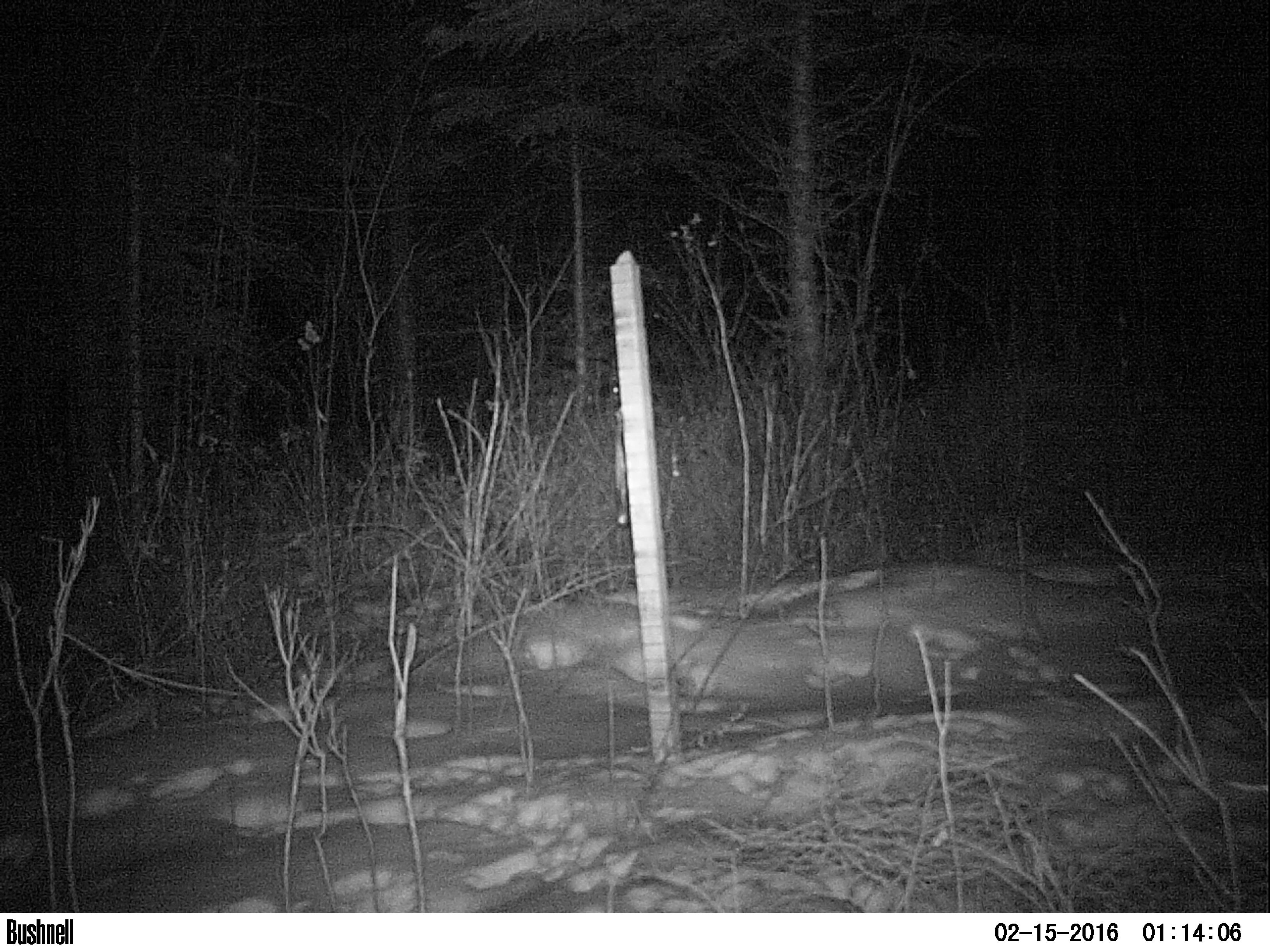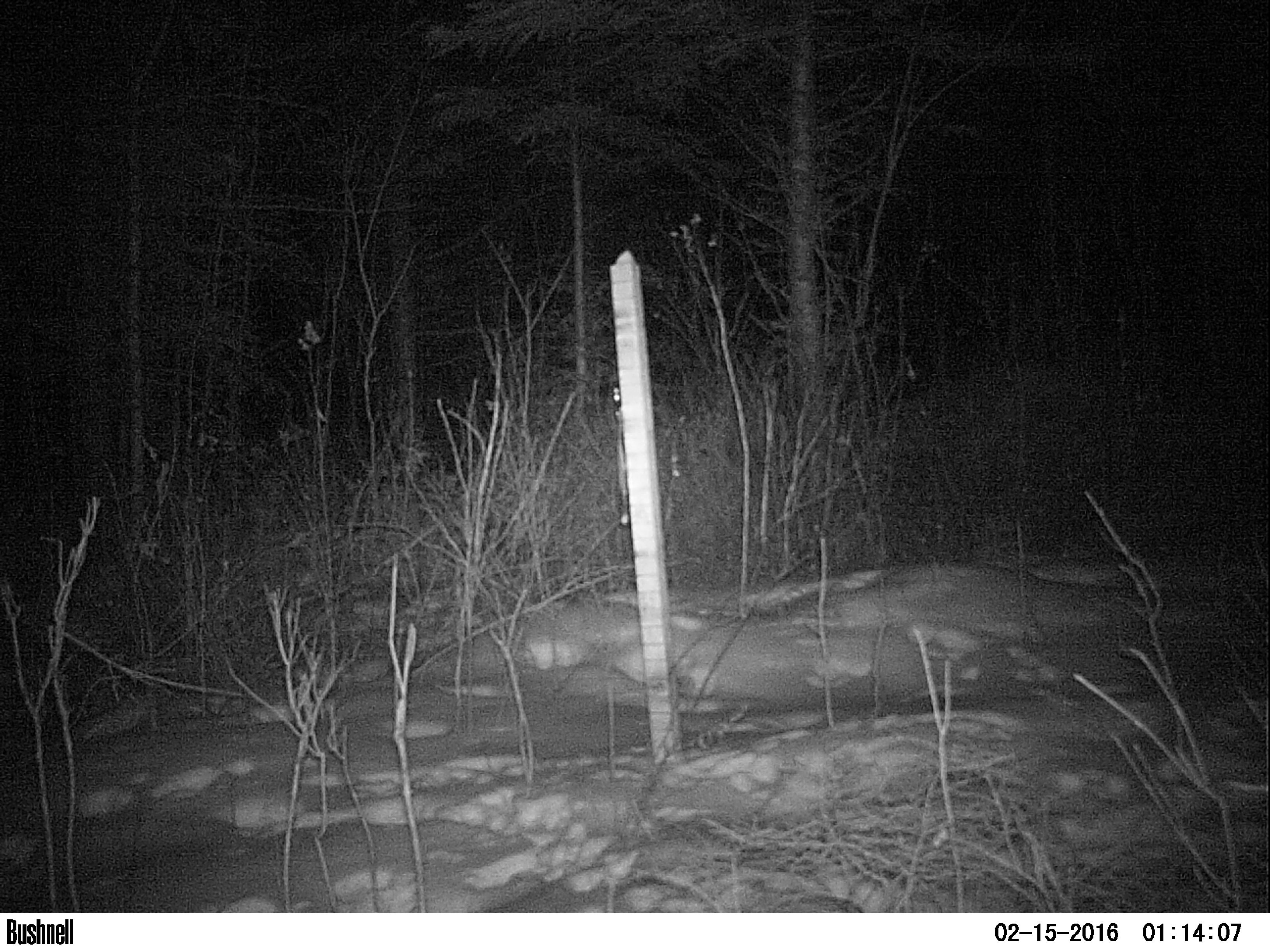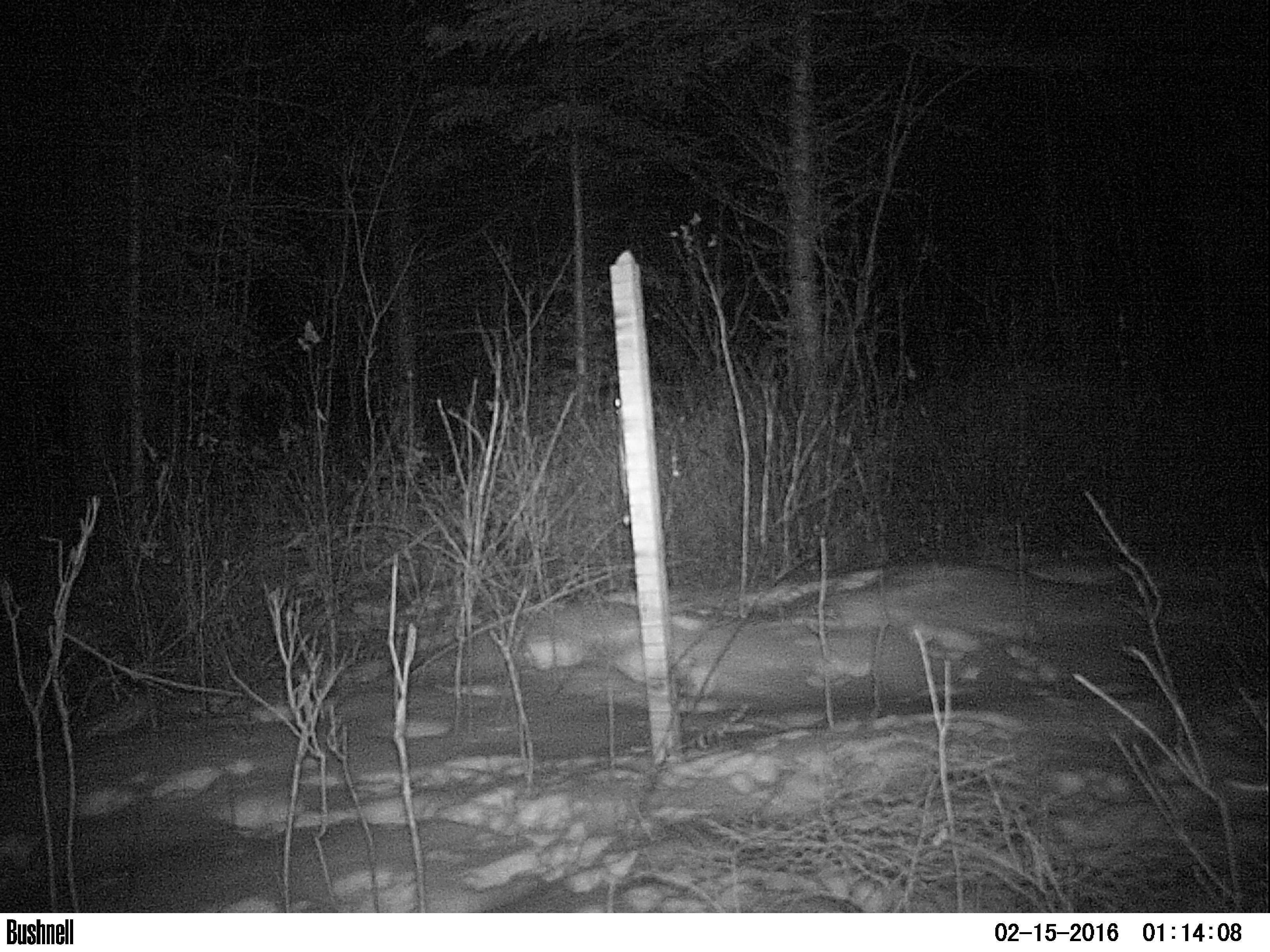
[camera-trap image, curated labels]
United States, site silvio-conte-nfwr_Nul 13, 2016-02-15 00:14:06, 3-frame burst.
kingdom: Animalia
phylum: Chordata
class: Mammalia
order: Lagomorpha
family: Leporidae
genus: Lepus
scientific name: Lepus americanus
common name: snowshoe hare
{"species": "snowshoe hare (Lepus americanus)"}